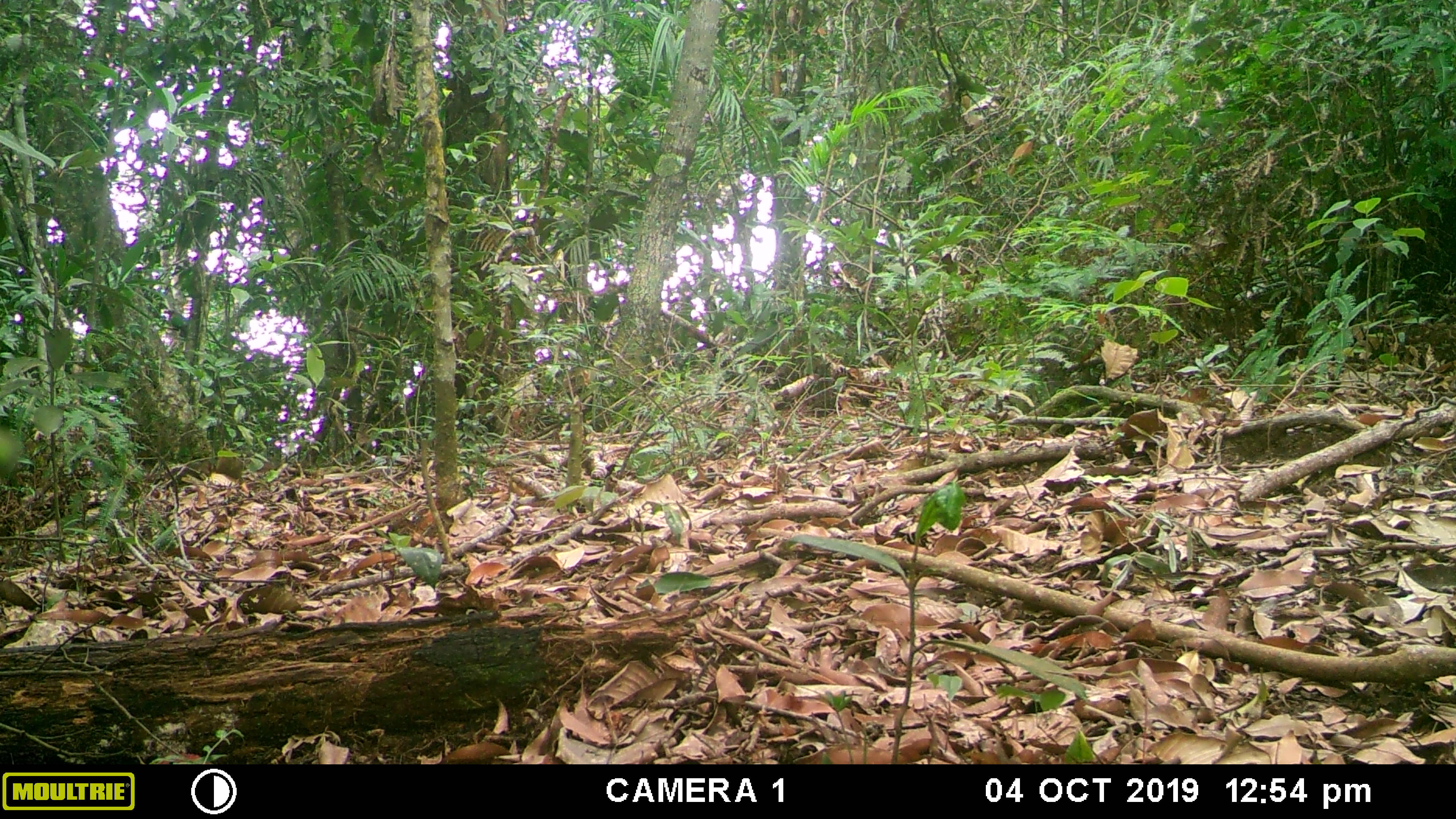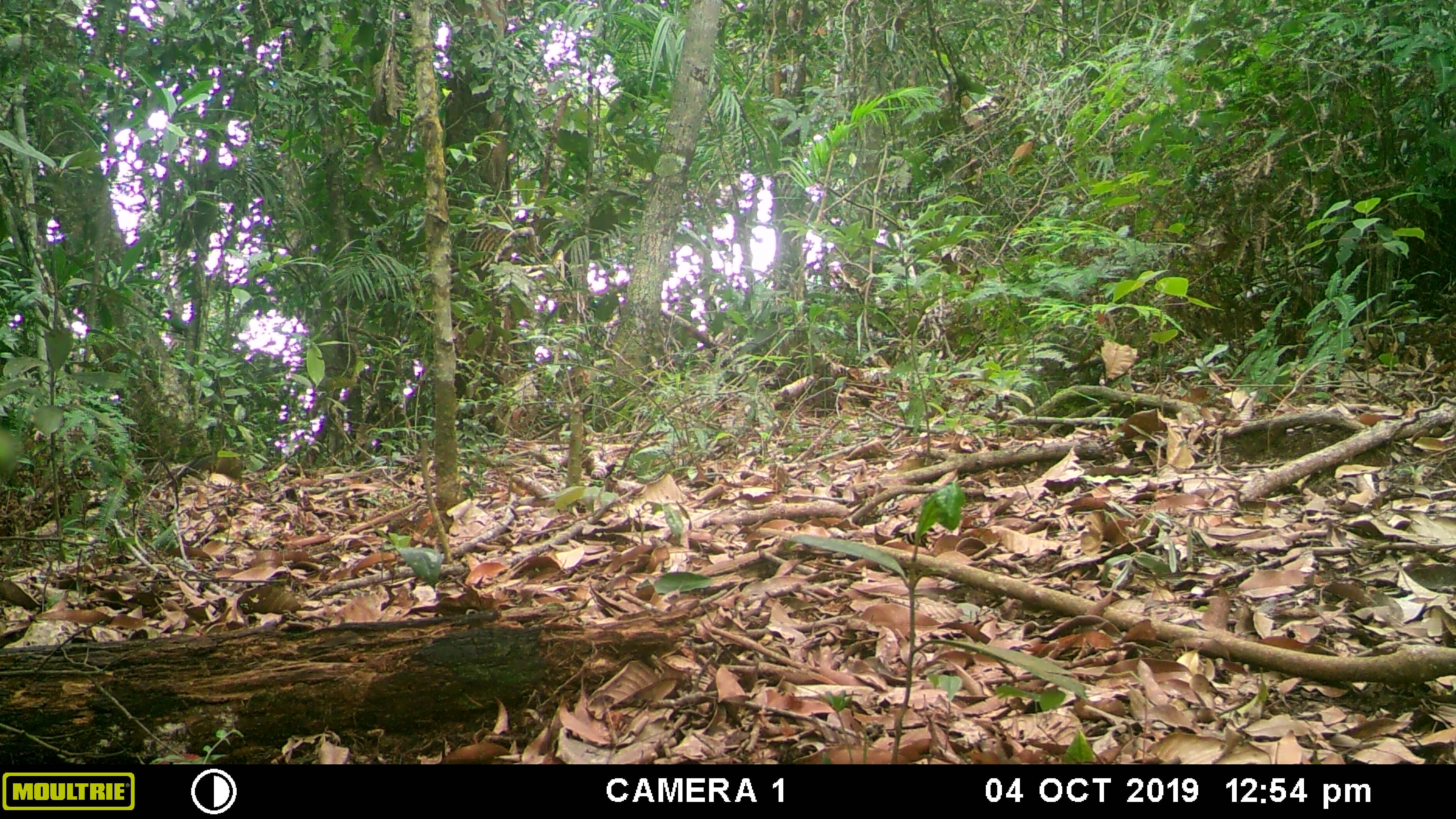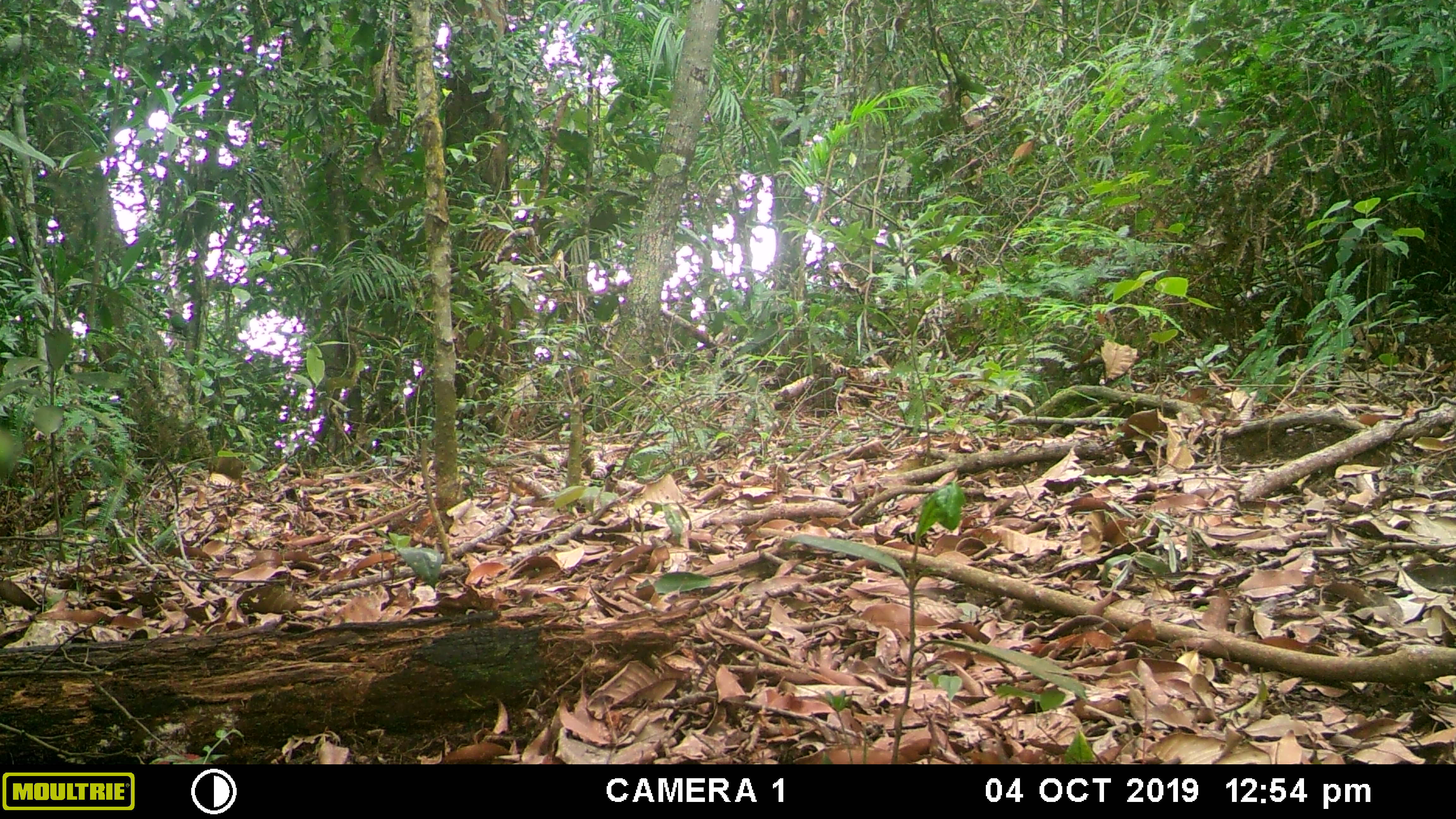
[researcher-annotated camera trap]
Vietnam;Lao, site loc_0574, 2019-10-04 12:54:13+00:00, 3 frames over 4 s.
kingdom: Animalia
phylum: Chordata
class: Mammalia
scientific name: Mammalia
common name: mammal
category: unidentified small mammal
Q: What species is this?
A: Unidentified small mammal (mammal) (Mammalia).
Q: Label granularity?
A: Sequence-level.